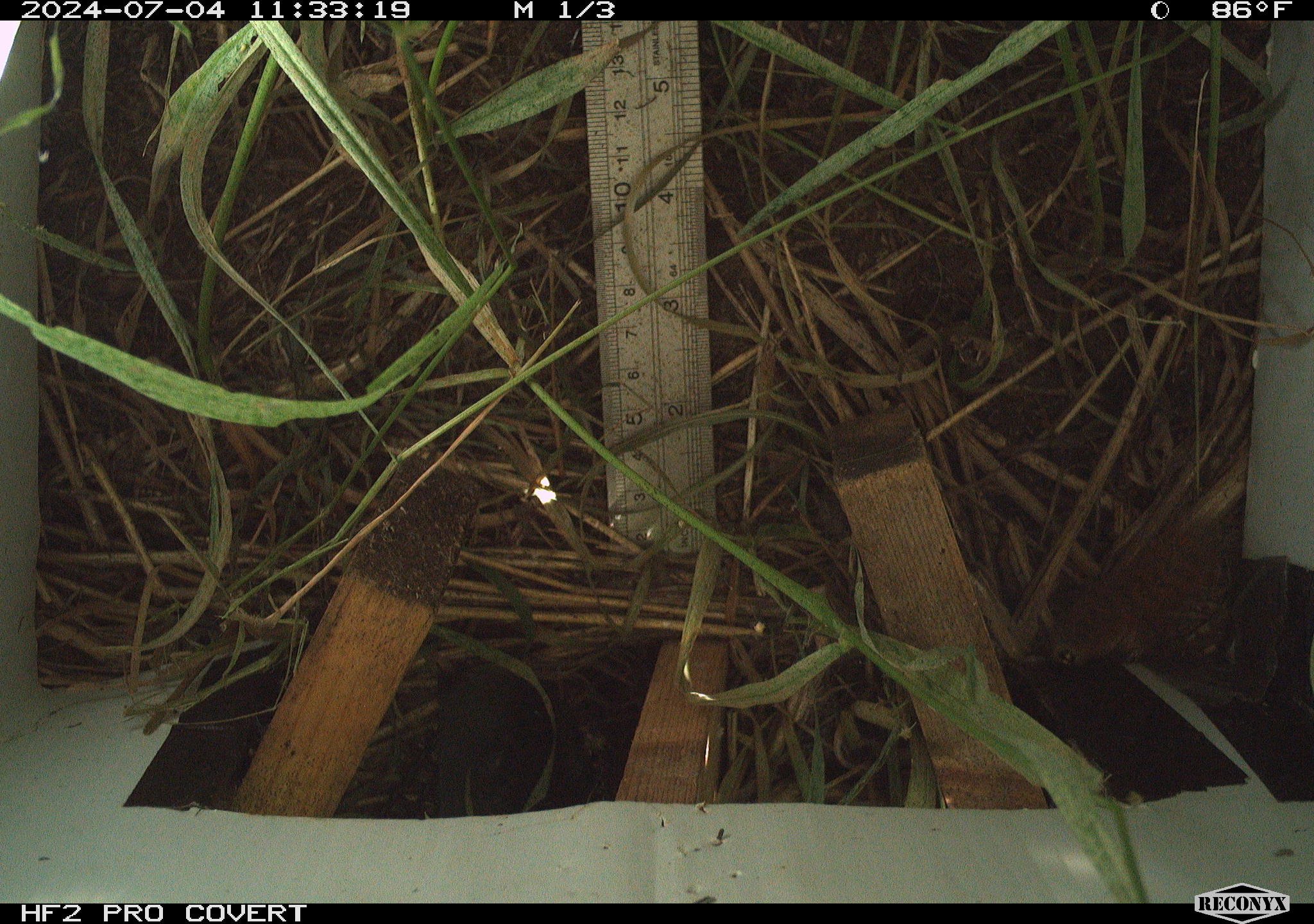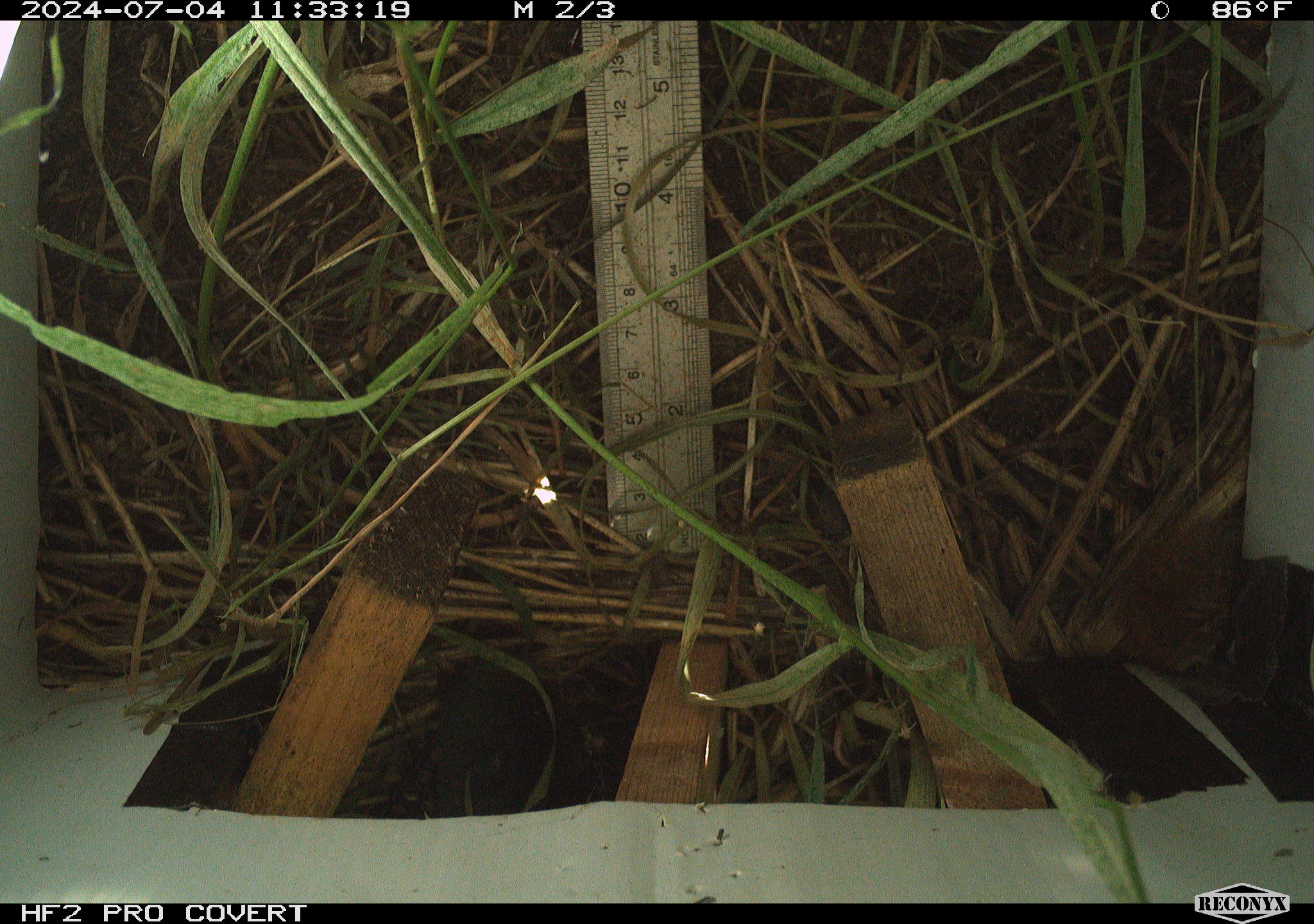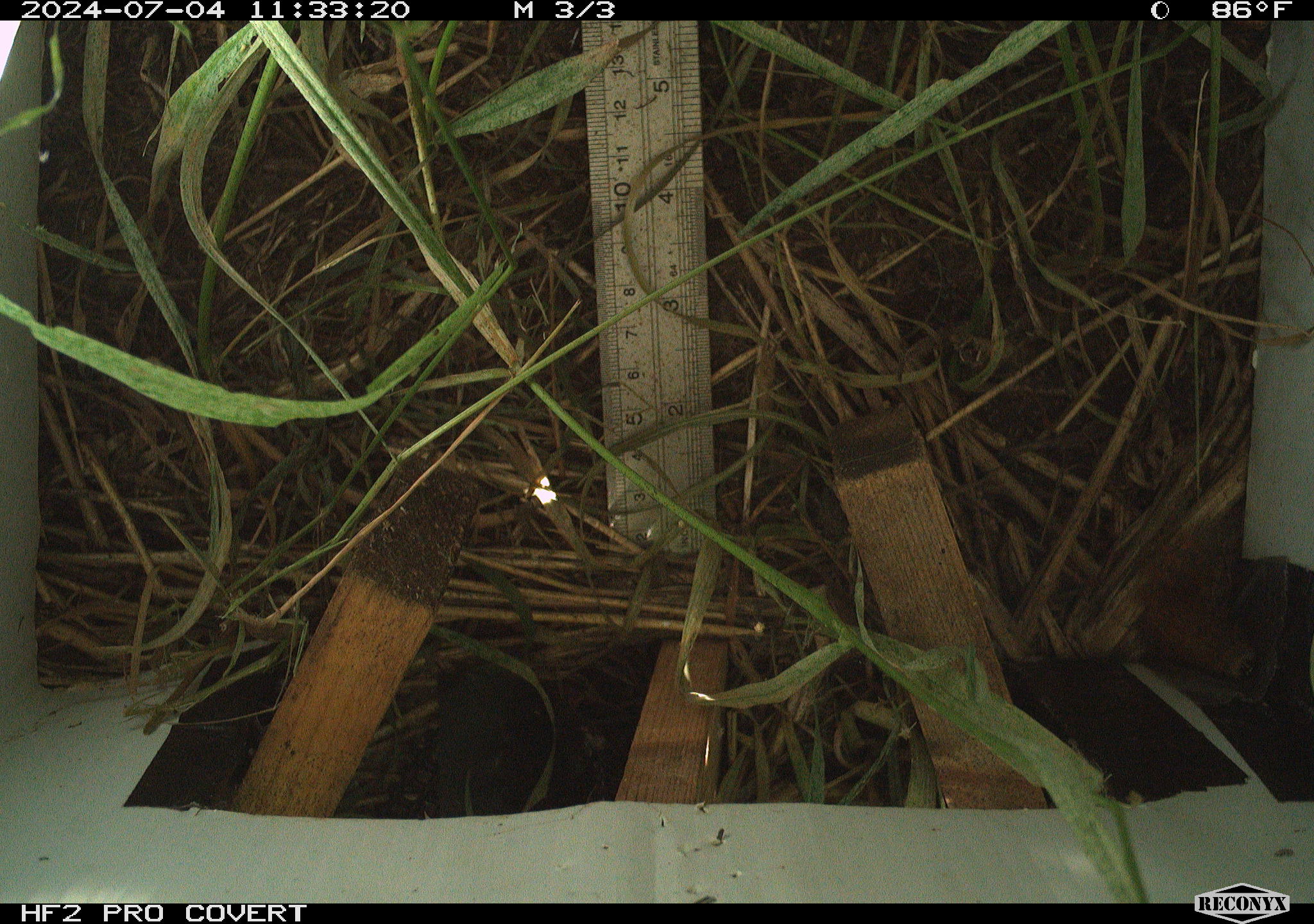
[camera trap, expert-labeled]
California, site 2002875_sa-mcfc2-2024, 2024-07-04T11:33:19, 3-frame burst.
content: unidentified animal